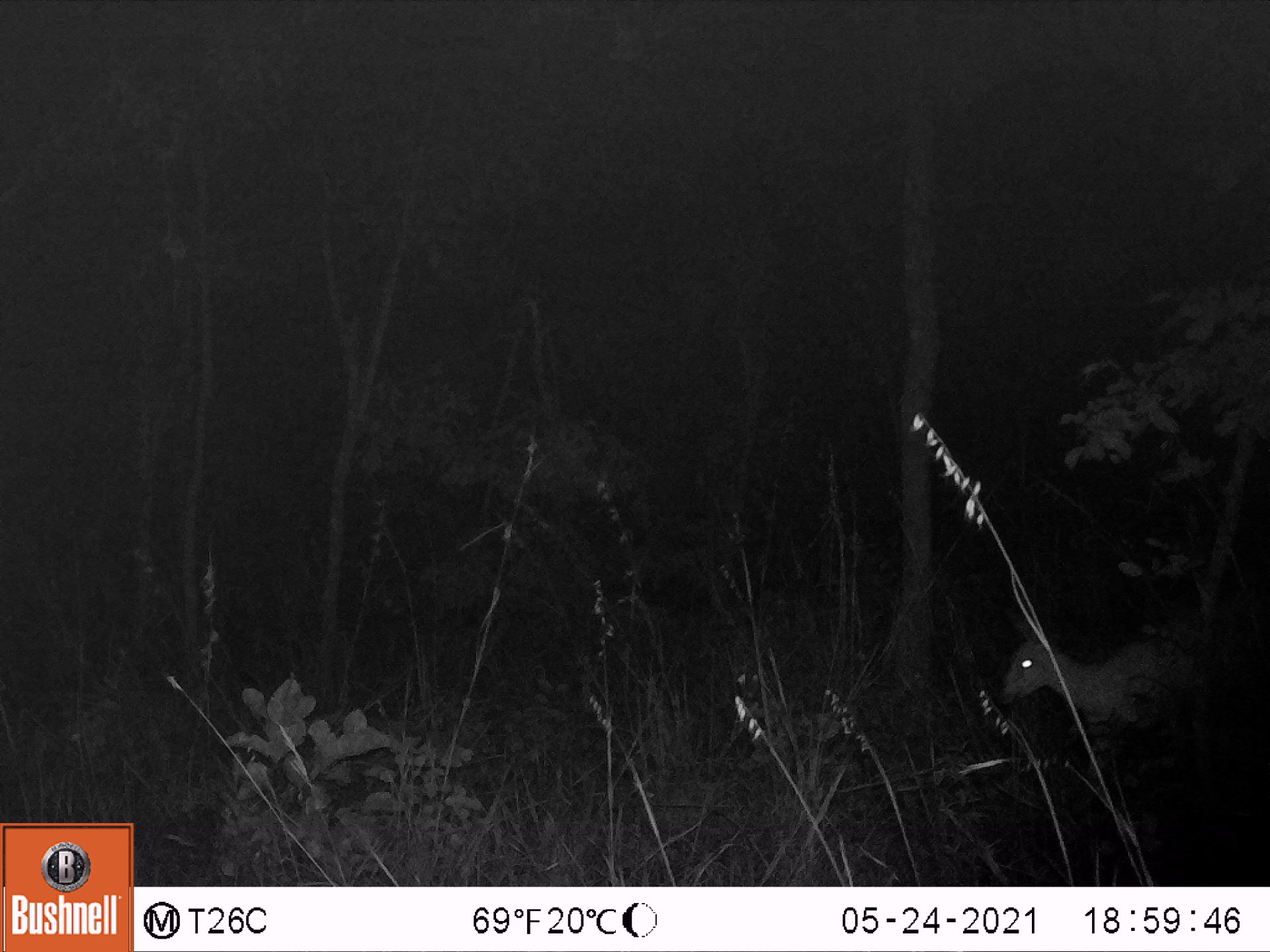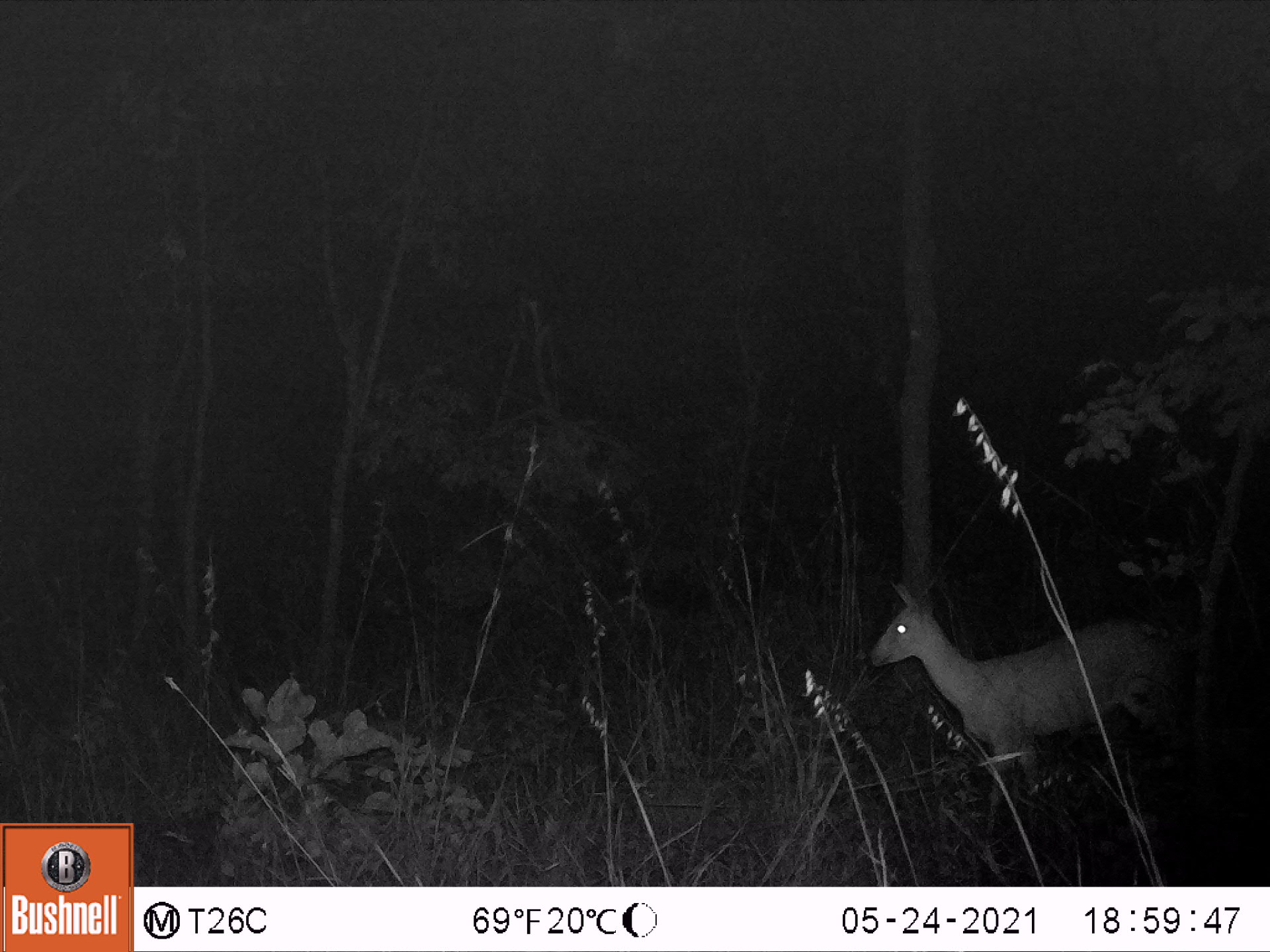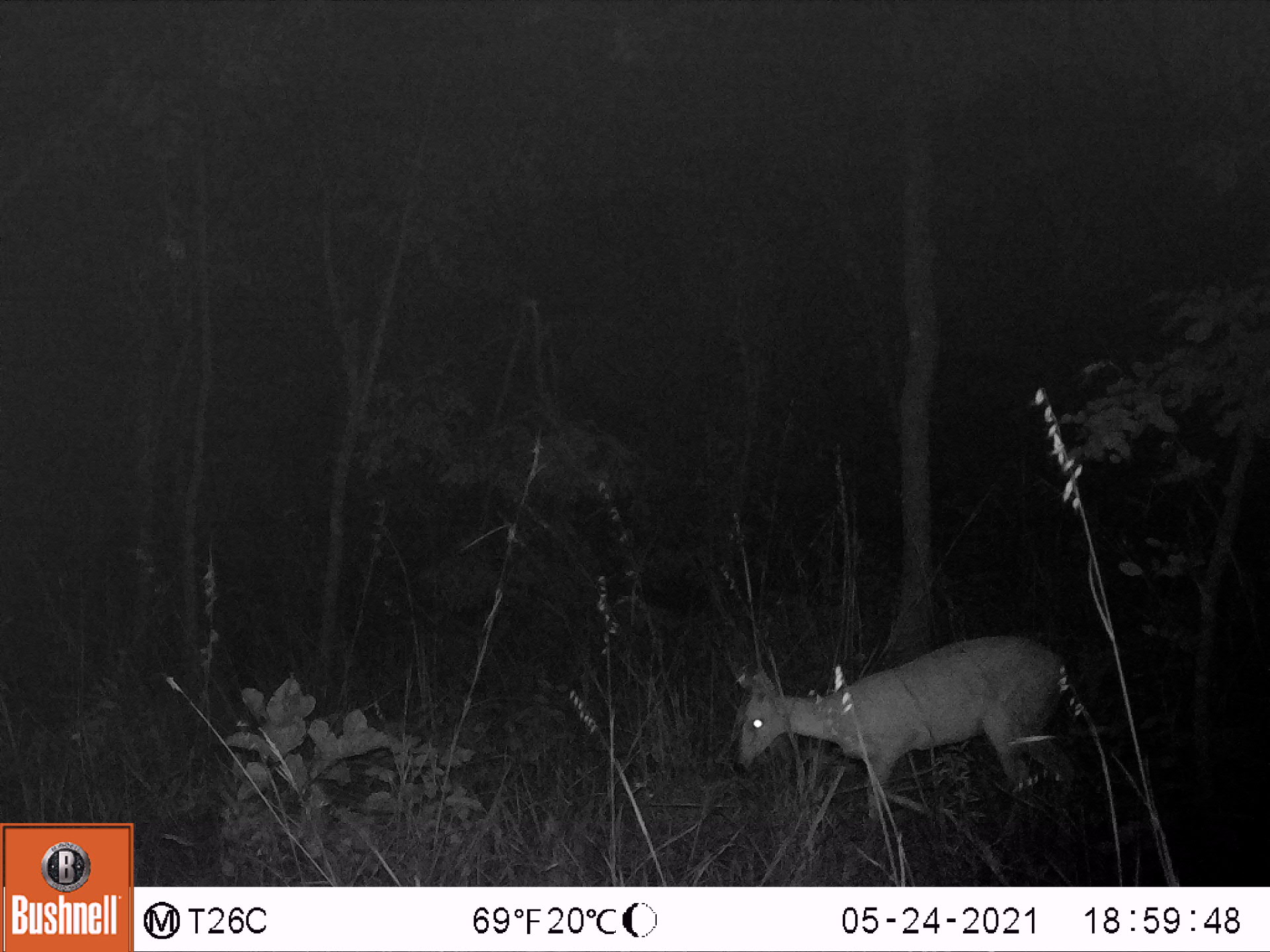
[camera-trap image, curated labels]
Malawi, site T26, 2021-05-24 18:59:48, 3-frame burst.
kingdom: Animalia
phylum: Chordata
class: Mammalia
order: Artiodactyla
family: Bovidae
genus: Sylvicapra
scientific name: Sylvicapra grimmia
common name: common duiker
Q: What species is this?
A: Common duiker (Sylvicapra grimmia).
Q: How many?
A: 1.